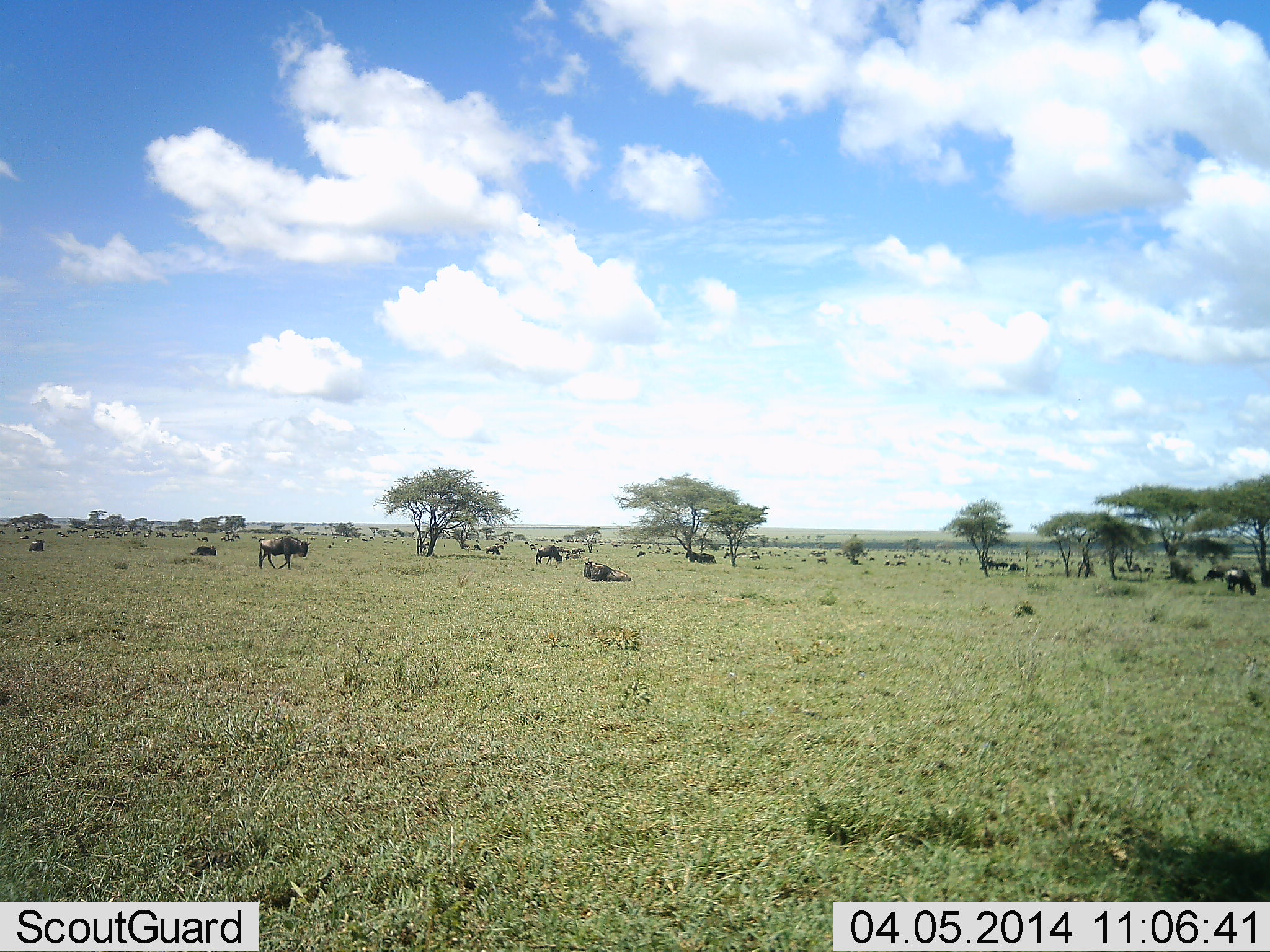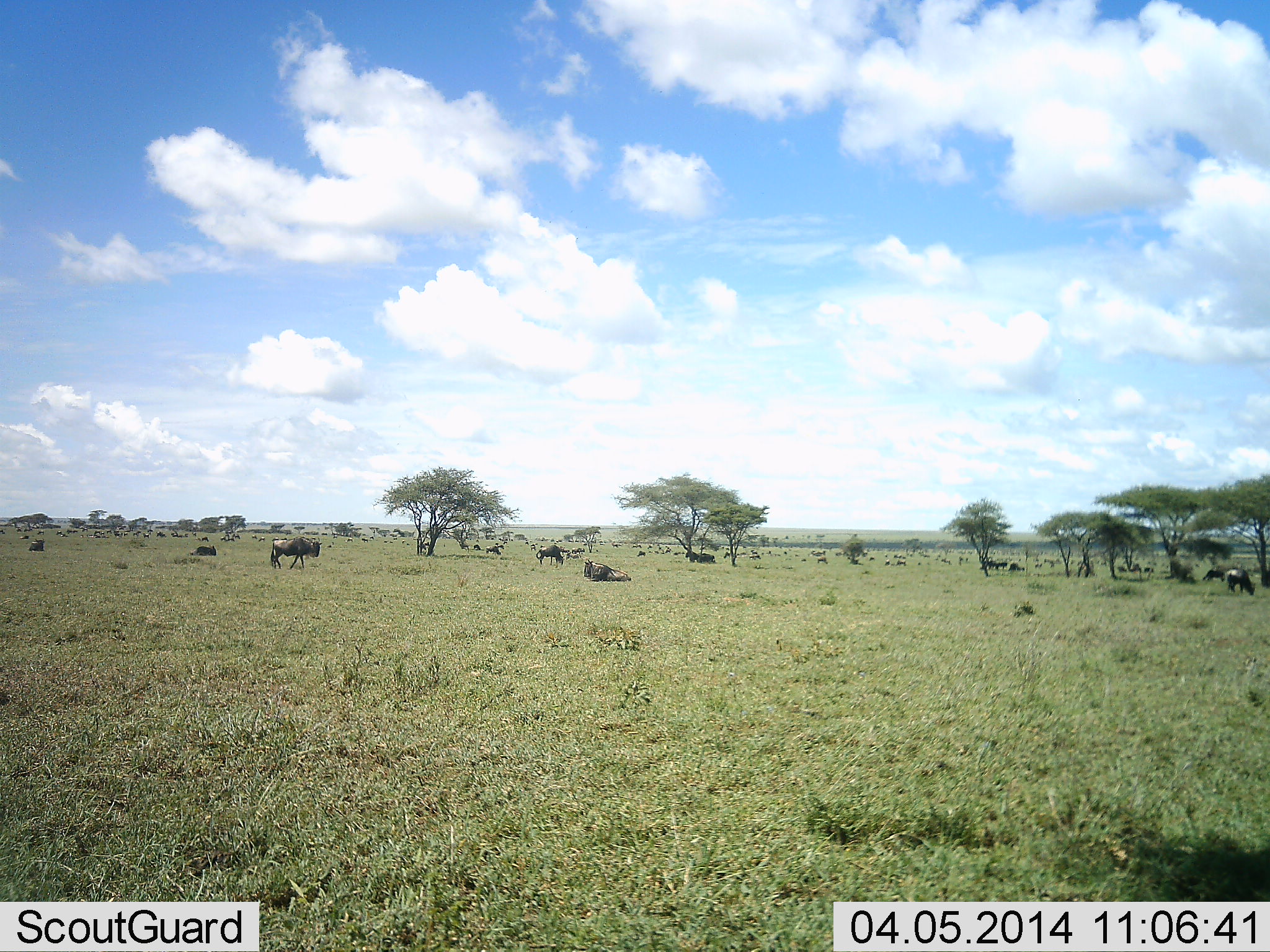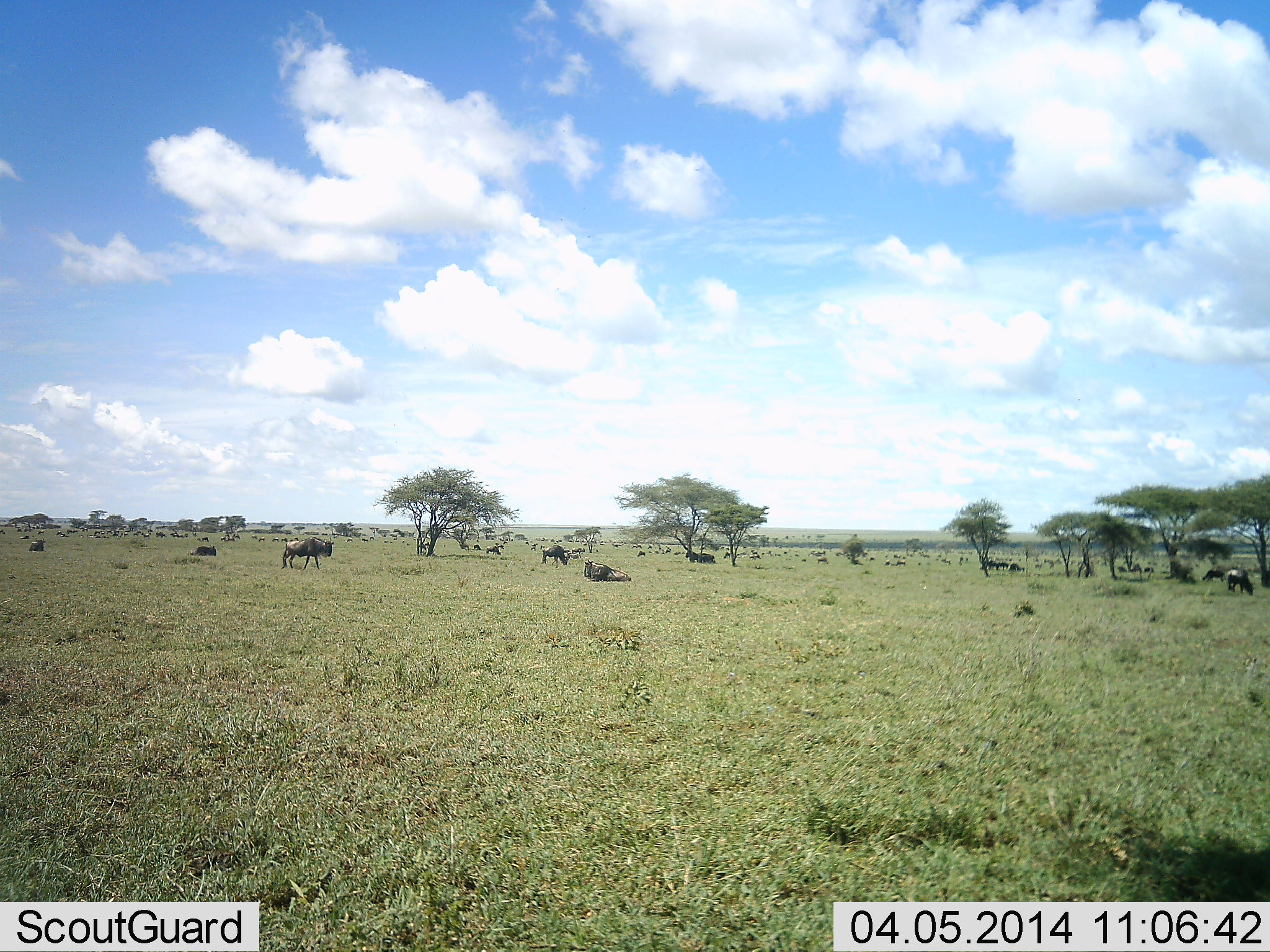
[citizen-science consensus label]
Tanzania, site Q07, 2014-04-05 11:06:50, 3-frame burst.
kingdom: Animalia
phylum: Chordata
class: Mammalia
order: Artiodactyla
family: Bovidae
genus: Connochaetes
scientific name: Connochaetes taurinus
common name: blue wildebeest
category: wildebeest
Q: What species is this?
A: Wildebeest (blue wildebeest) (Connochaetes taurinus).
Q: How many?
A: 51+.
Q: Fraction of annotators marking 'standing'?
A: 60%.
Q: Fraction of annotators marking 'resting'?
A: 80%.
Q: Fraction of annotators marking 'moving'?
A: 60%.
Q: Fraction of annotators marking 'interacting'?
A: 10%.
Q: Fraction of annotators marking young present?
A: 0%.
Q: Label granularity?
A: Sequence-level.